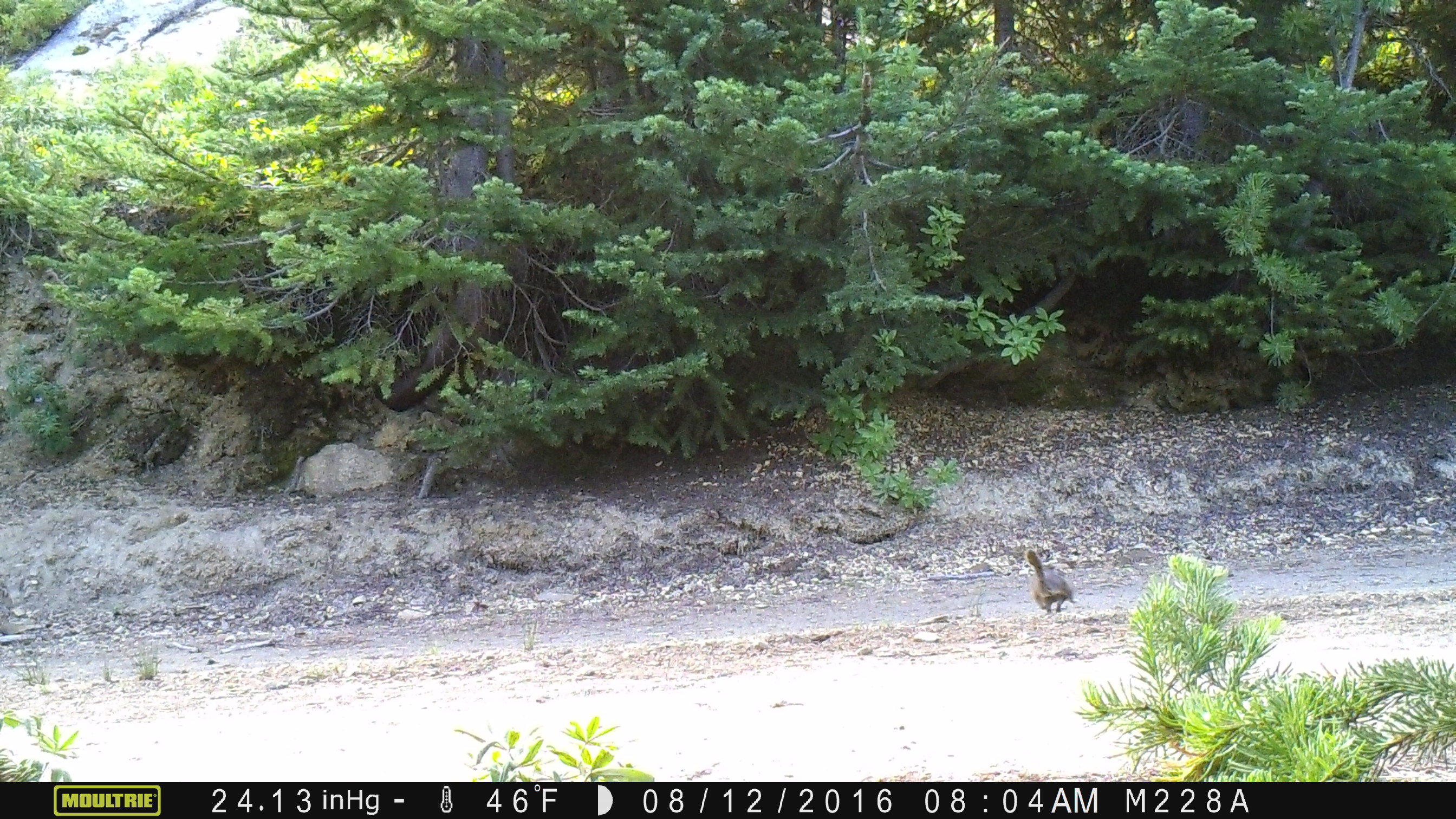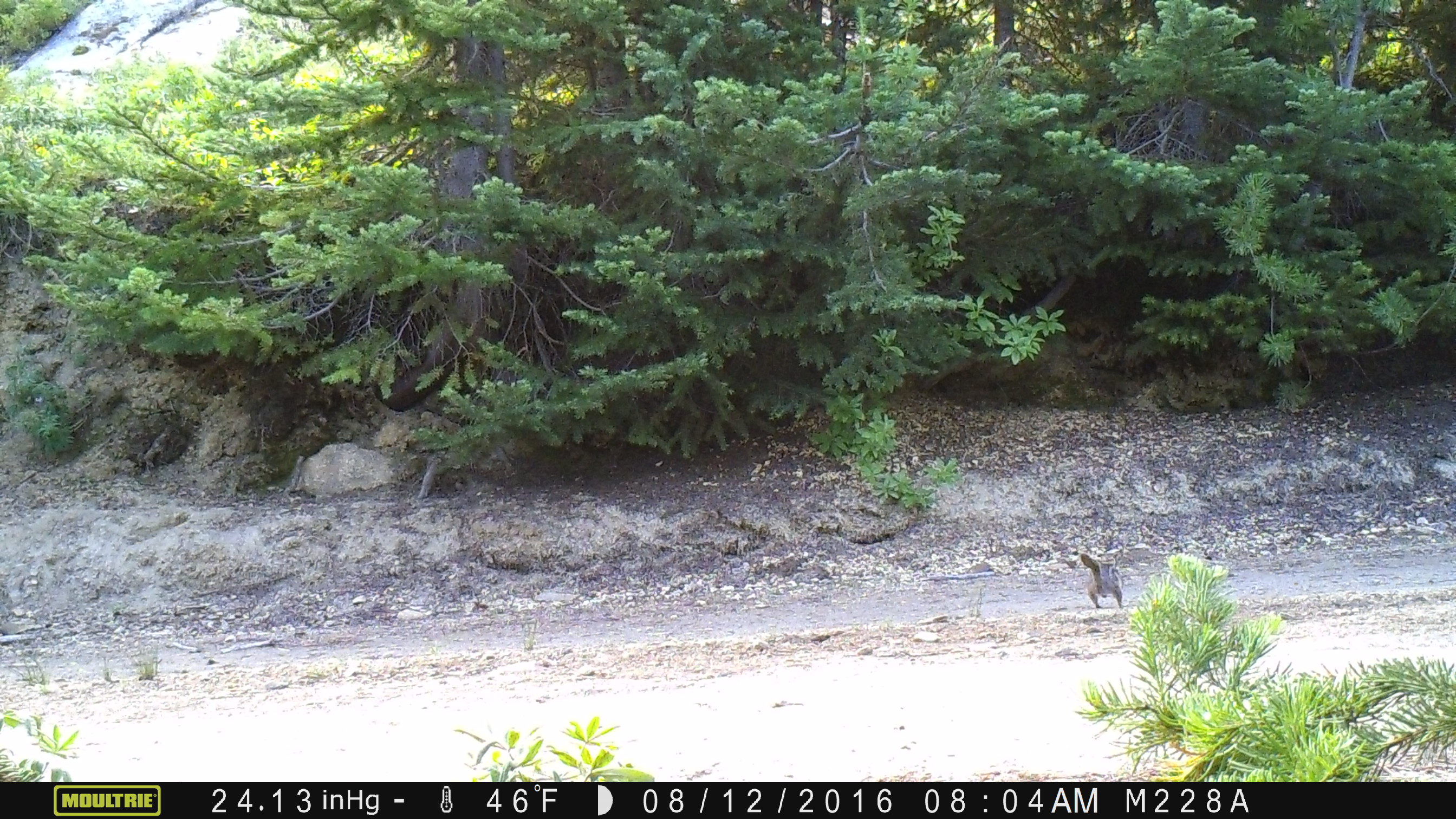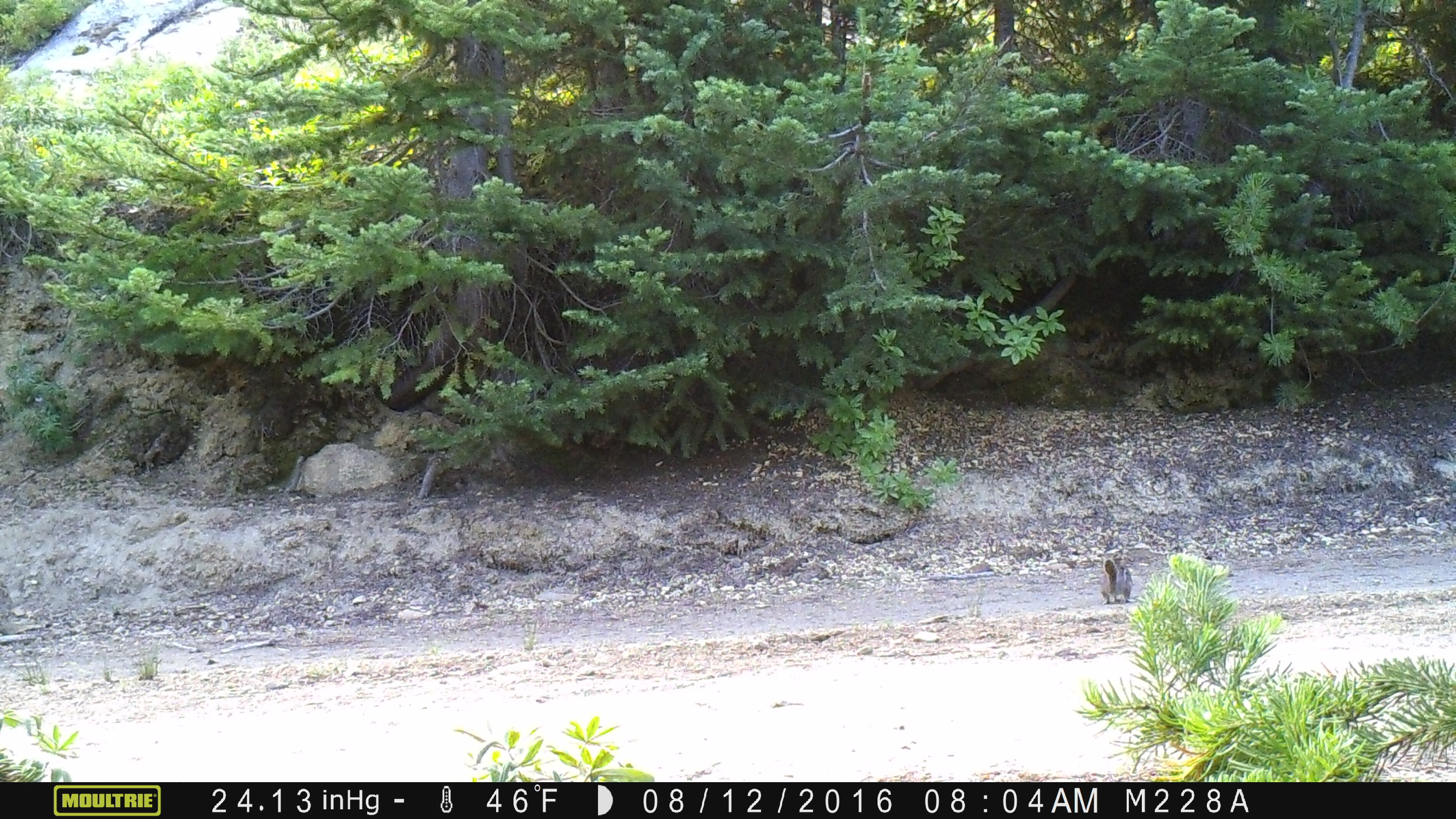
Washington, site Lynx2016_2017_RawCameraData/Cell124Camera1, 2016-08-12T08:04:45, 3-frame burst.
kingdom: Animalia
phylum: Chordata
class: Mammalia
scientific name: Mammalia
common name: small mammal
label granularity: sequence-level